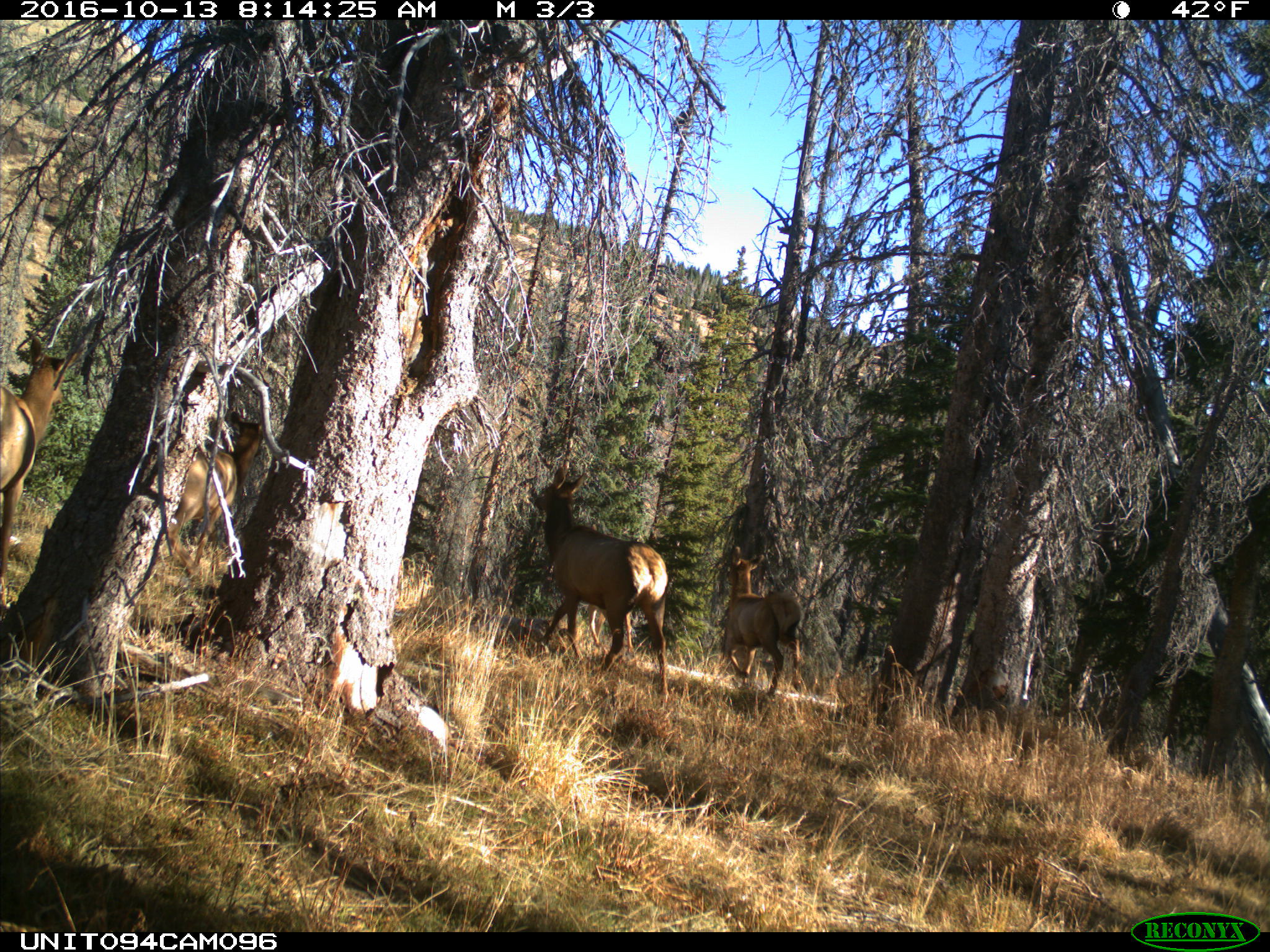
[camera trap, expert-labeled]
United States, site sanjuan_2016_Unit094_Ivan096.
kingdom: Animalia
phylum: Chordata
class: Mammalia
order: Artiodactyla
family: Cervidae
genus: Cervus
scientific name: Cervus elaphus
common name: red deer